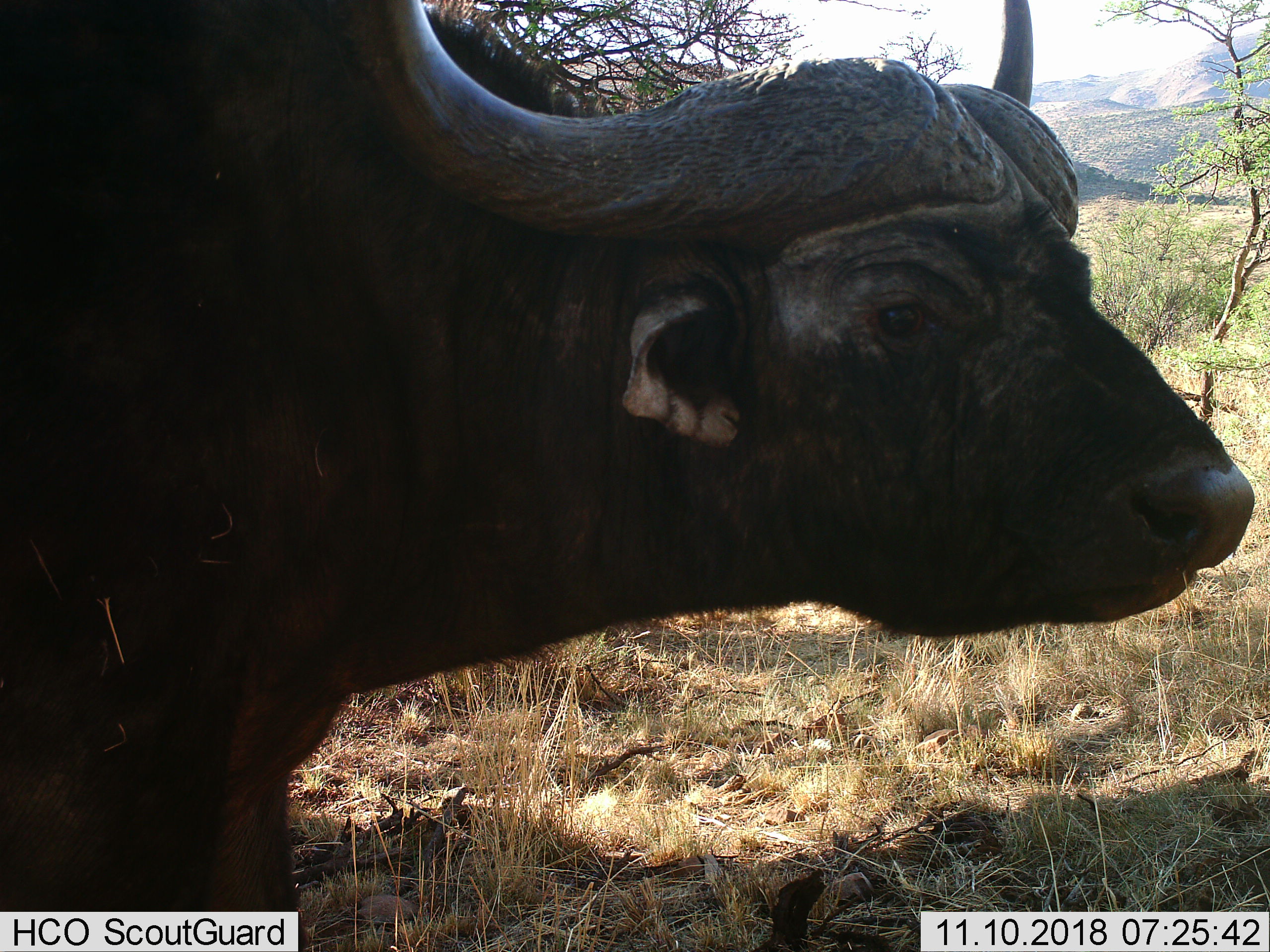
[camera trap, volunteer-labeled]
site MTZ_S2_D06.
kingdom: Animalia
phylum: Chordata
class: Mammalia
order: Artiodactyla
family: Bovidae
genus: Syncerus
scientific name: Syncerus caffer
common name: african buffalo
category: buffalo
Buffalo (african buffalo) (Syncerus caffer), count 1. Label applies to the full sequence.